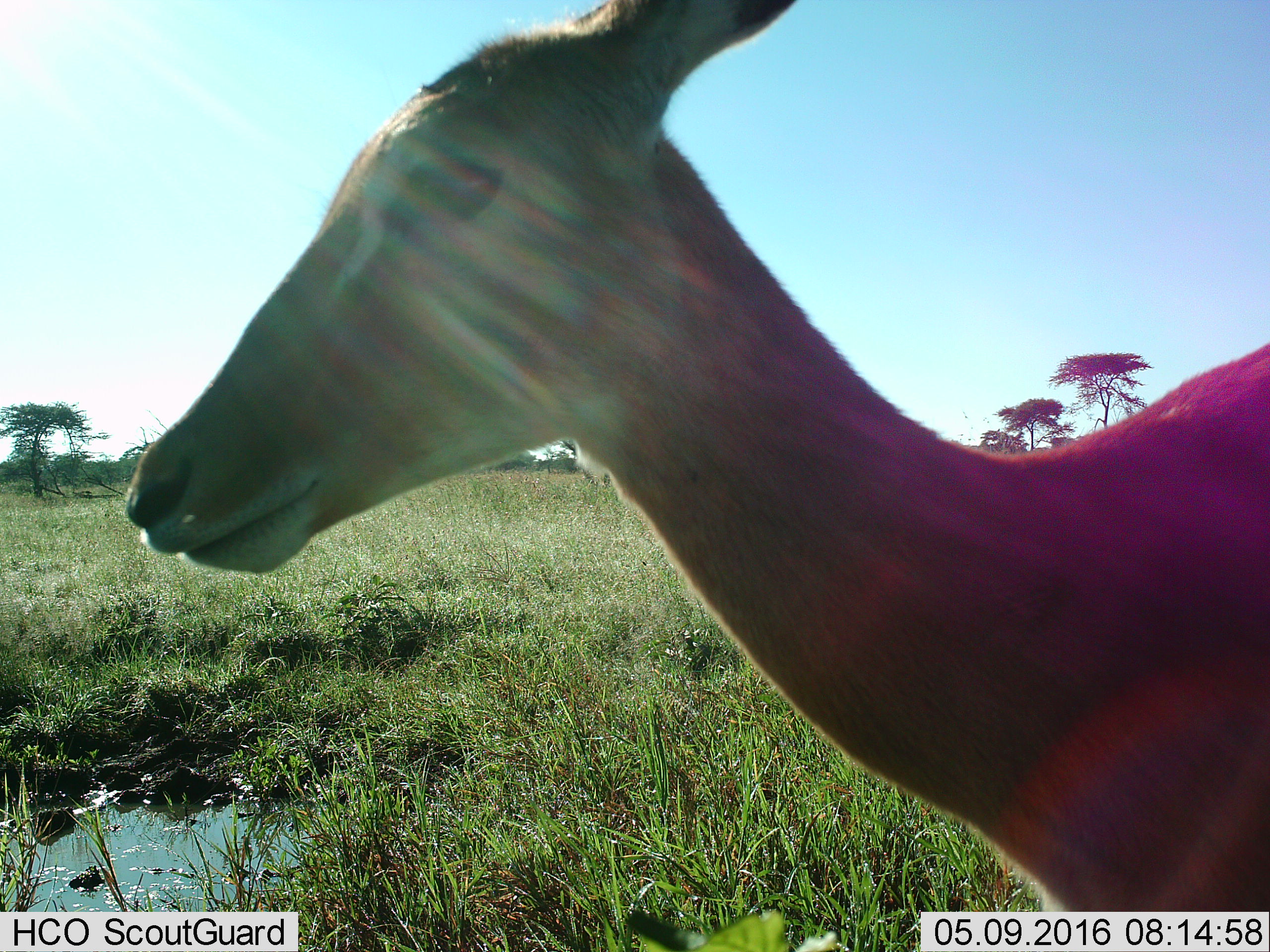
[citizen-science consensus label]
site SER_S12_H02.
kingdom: Animalia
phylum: Chordata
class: Mammalia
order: Artiodactyla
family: Bovidae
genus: Aepyceros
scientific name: Aepyceros melampus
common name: impala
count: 1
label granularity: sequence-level